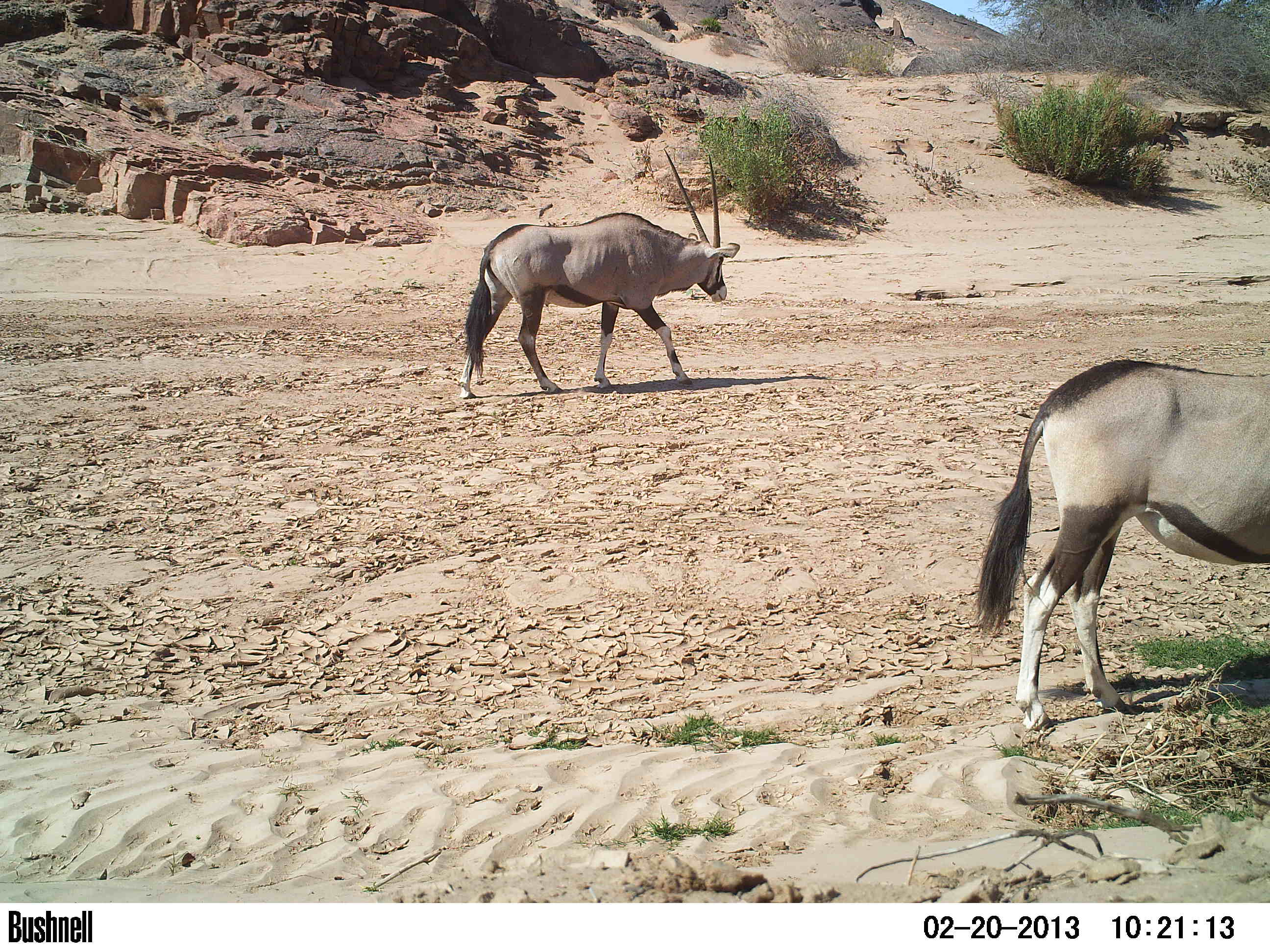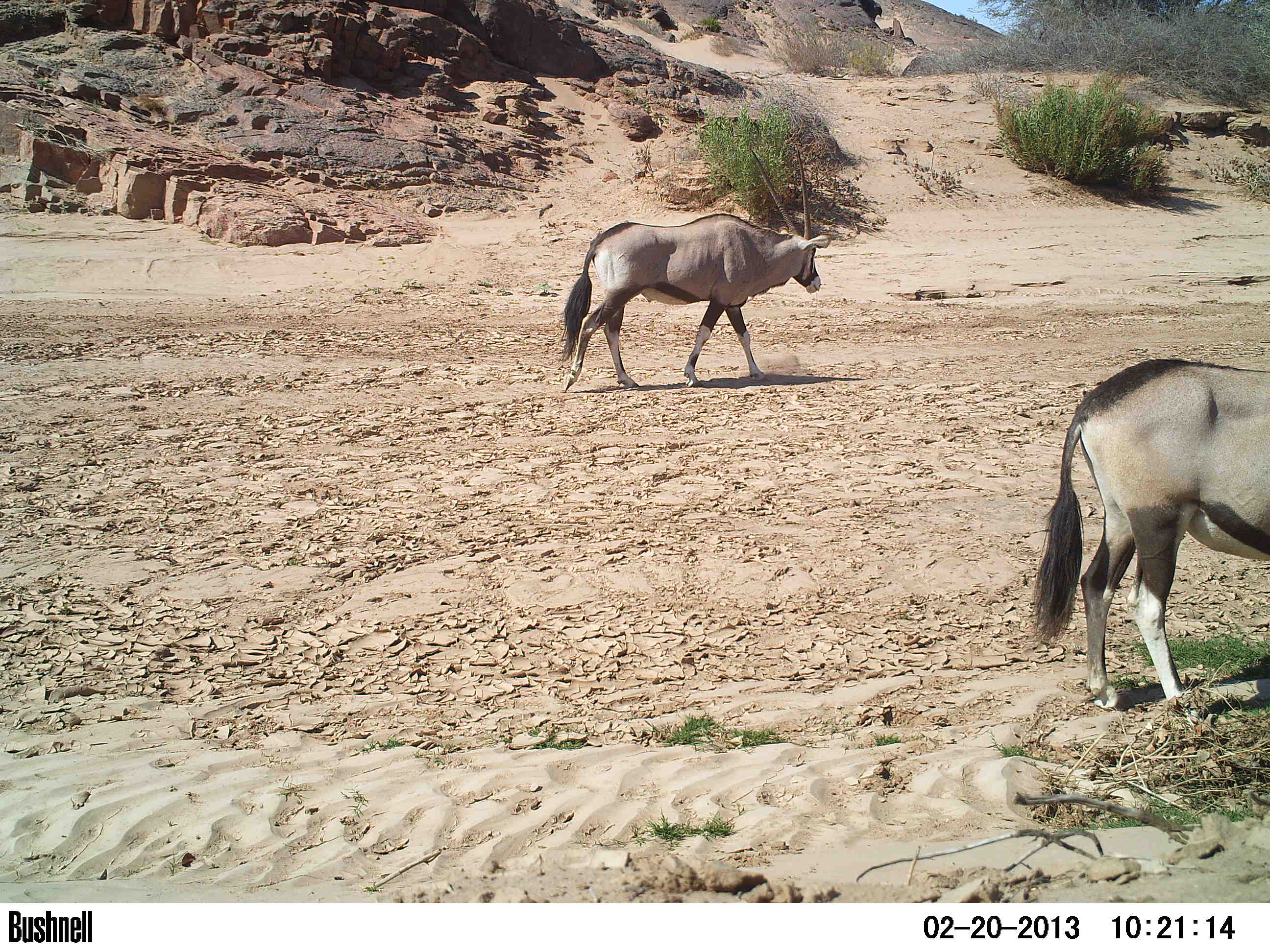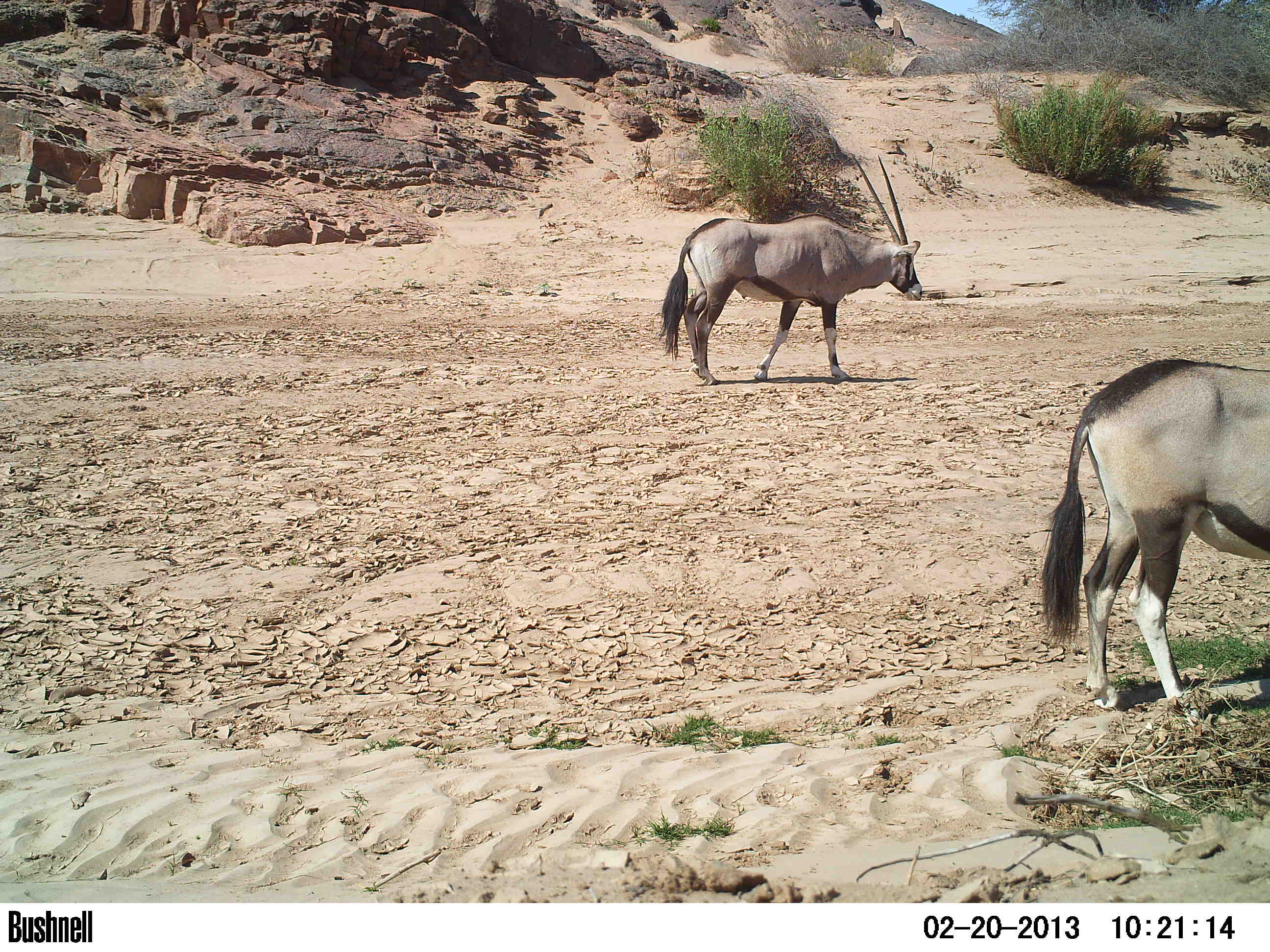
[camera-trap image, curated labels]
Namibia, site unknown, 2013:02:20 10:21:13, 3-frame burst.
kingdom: Animalia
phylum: Chordata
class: Mammalia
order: Artiodactyla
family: Bovidae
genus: Oryx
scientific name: Oryx gazella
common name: gemsbok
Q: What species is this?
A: Oryx gazella (gemsbok).